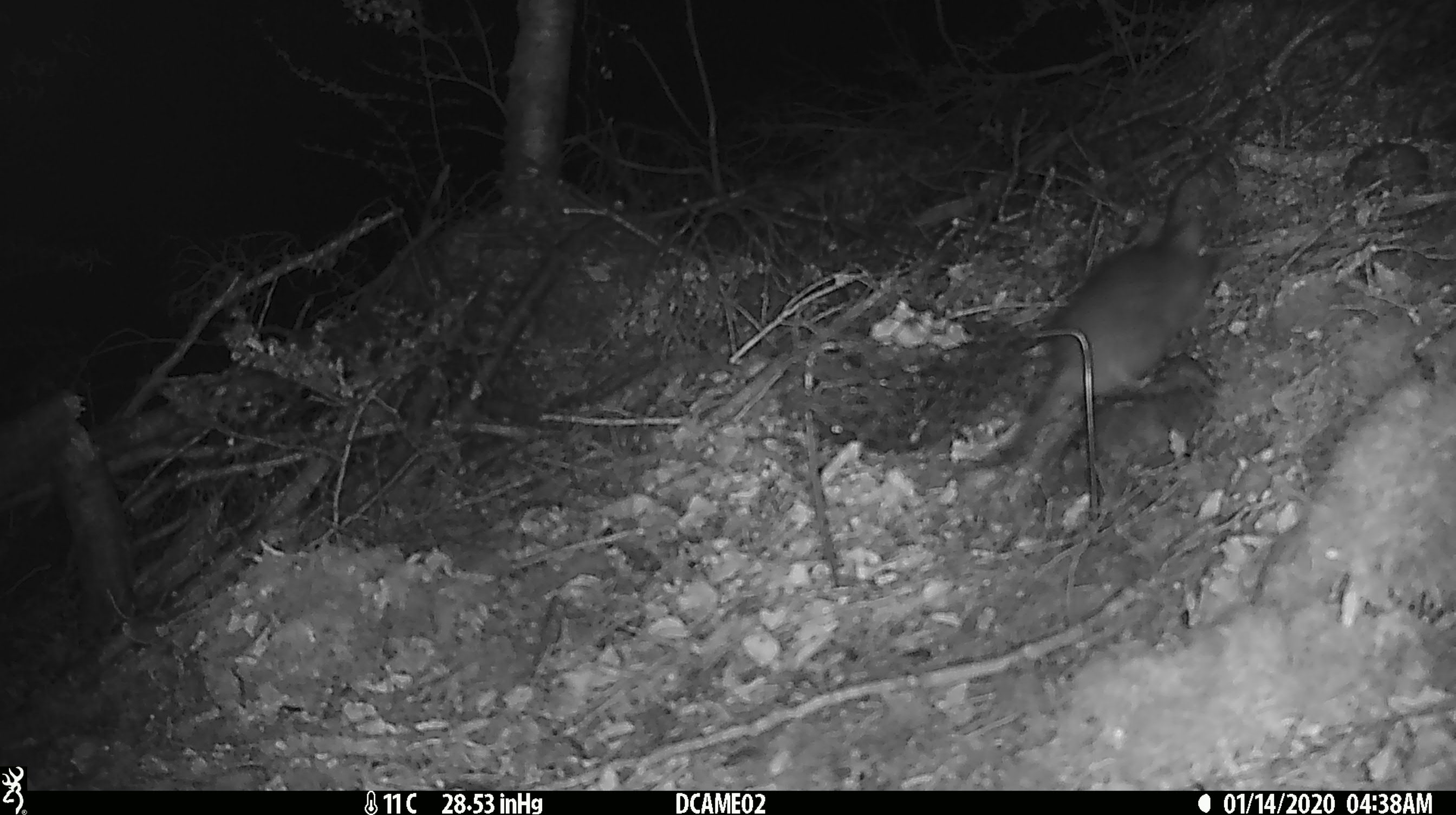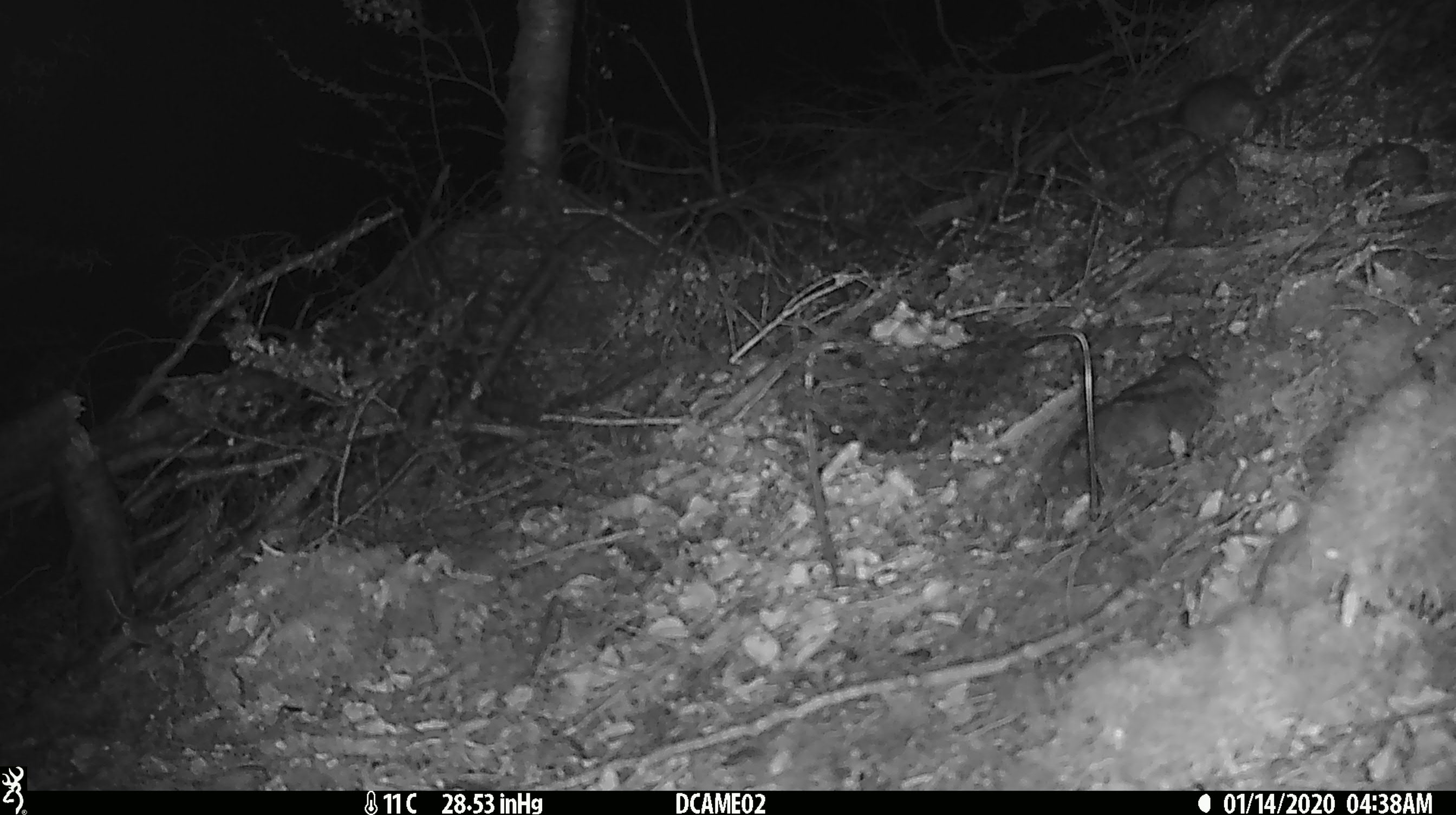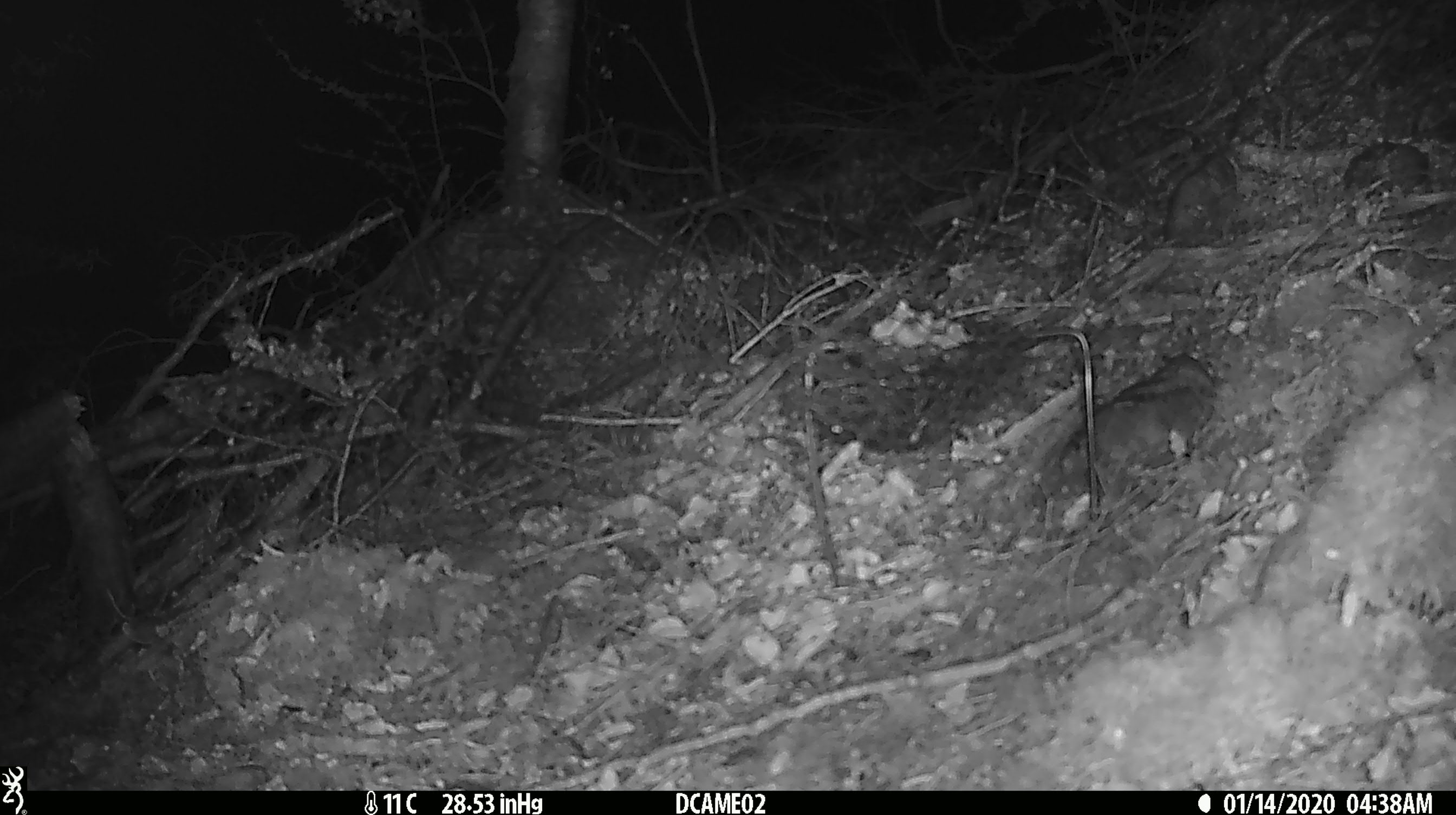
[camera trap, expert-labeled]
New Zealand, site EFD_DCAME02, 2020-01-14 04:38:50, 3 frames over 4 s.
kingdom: Animalia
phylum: Chordata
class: Mammalia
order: Rodentia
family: Muridae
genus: Rattus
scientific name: Rattus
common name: rat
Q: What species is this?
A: Rat (Rattus).